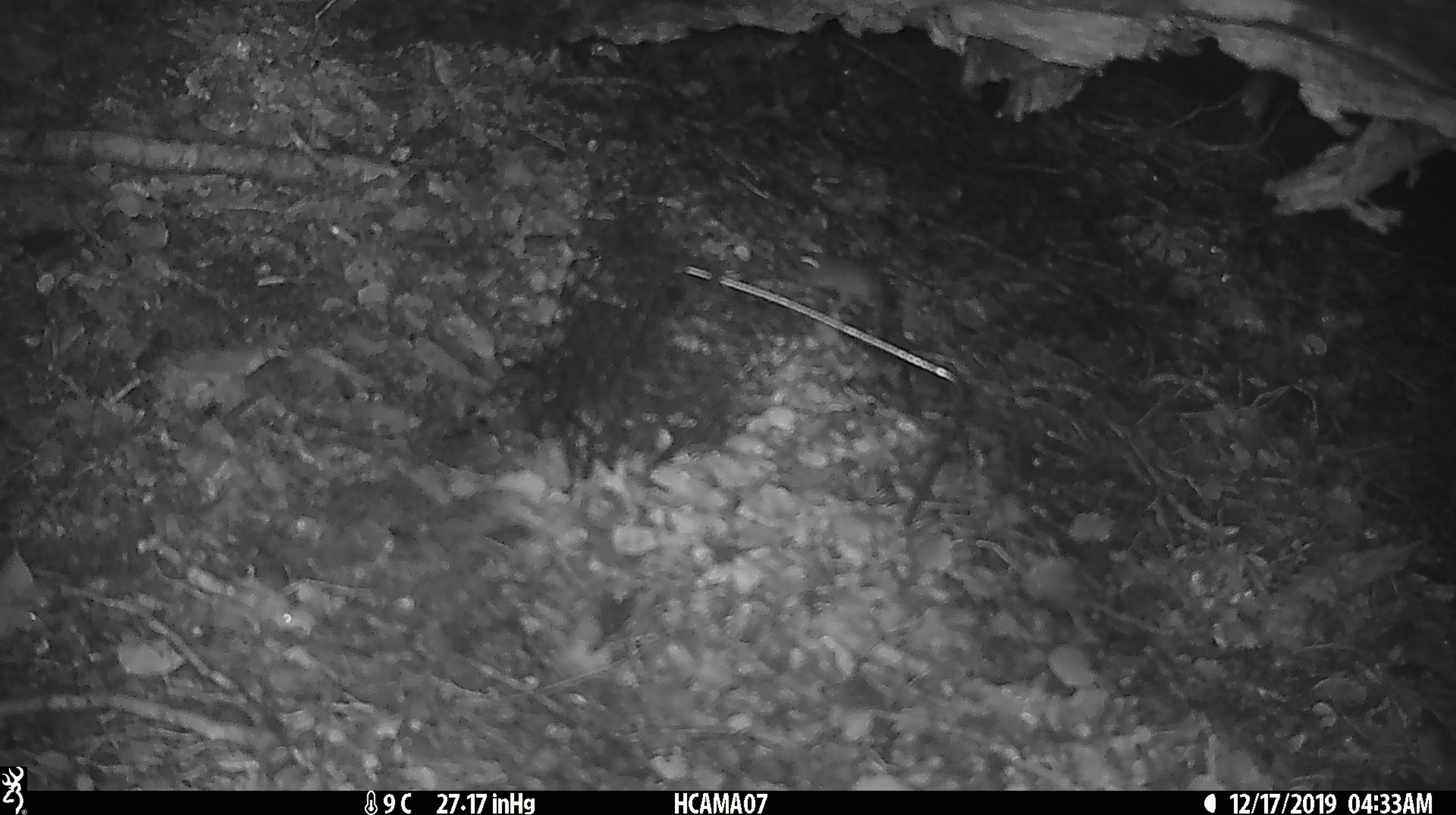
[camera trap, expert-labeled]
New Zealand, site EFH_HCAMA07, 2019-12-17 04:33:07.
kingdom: Animalia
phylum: Chordata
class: Mammalia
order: Rodentia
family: Muridae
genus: Mus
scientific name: Mus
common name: mouse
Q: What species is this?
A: Mouse (Mus).